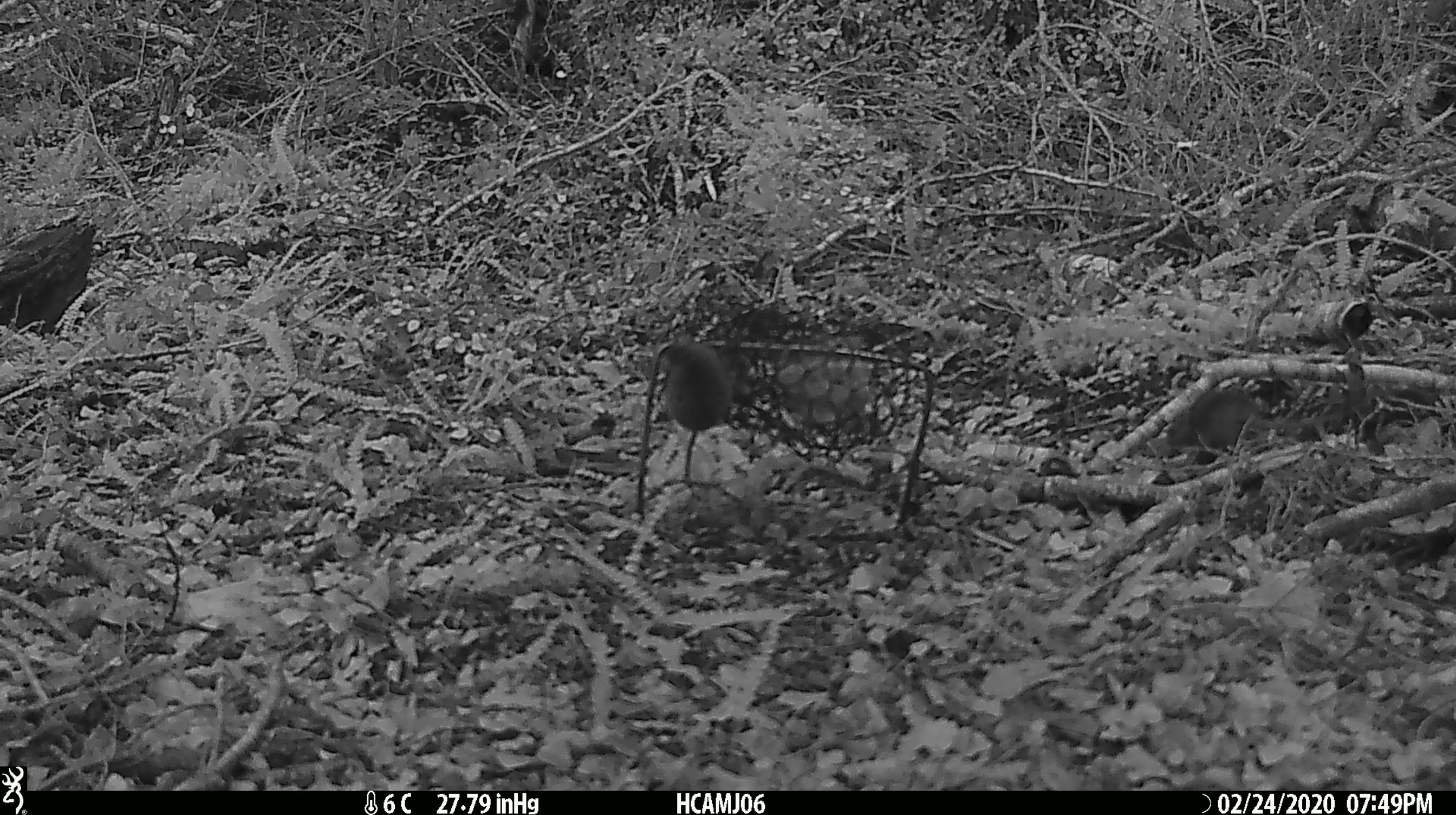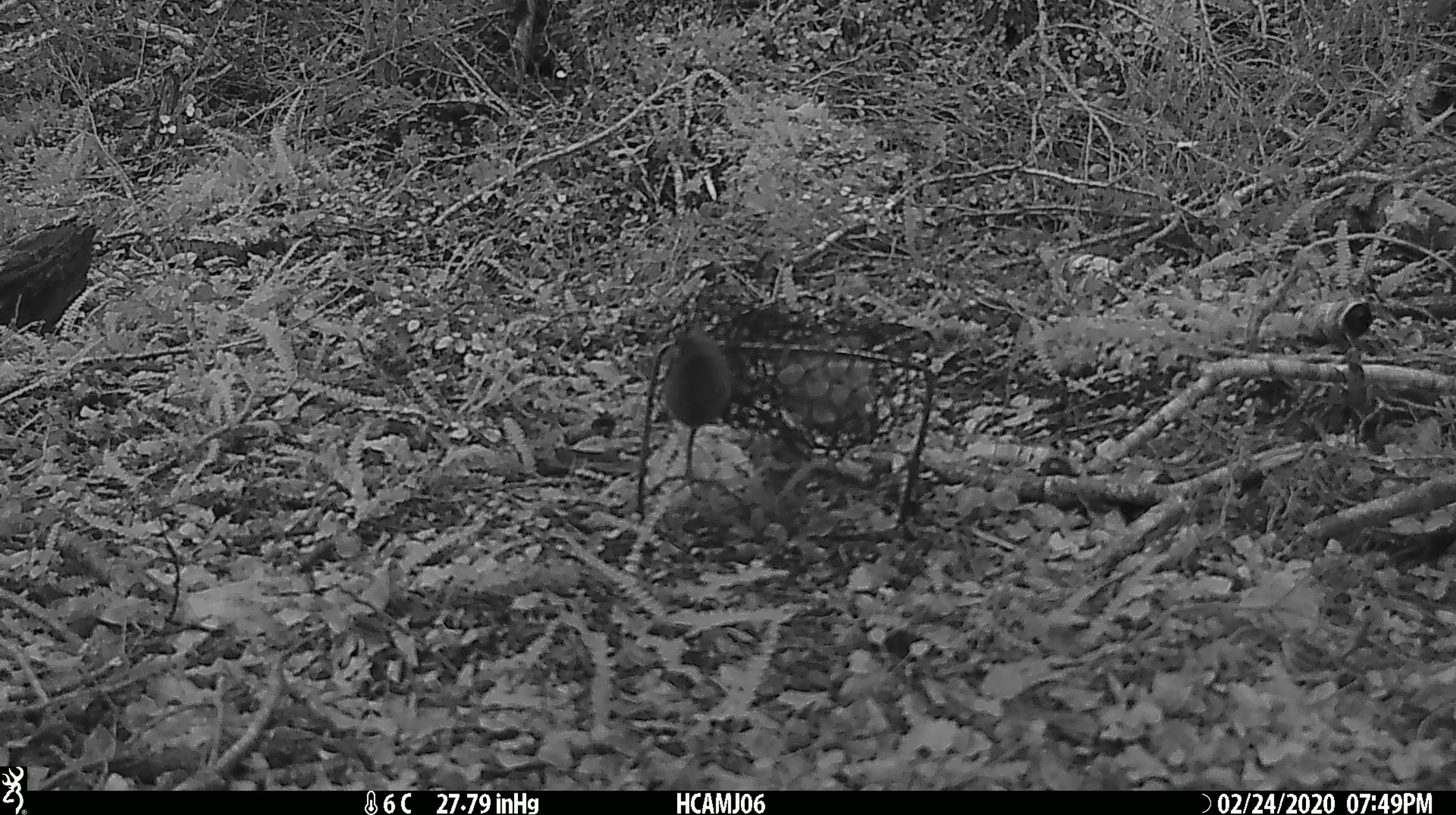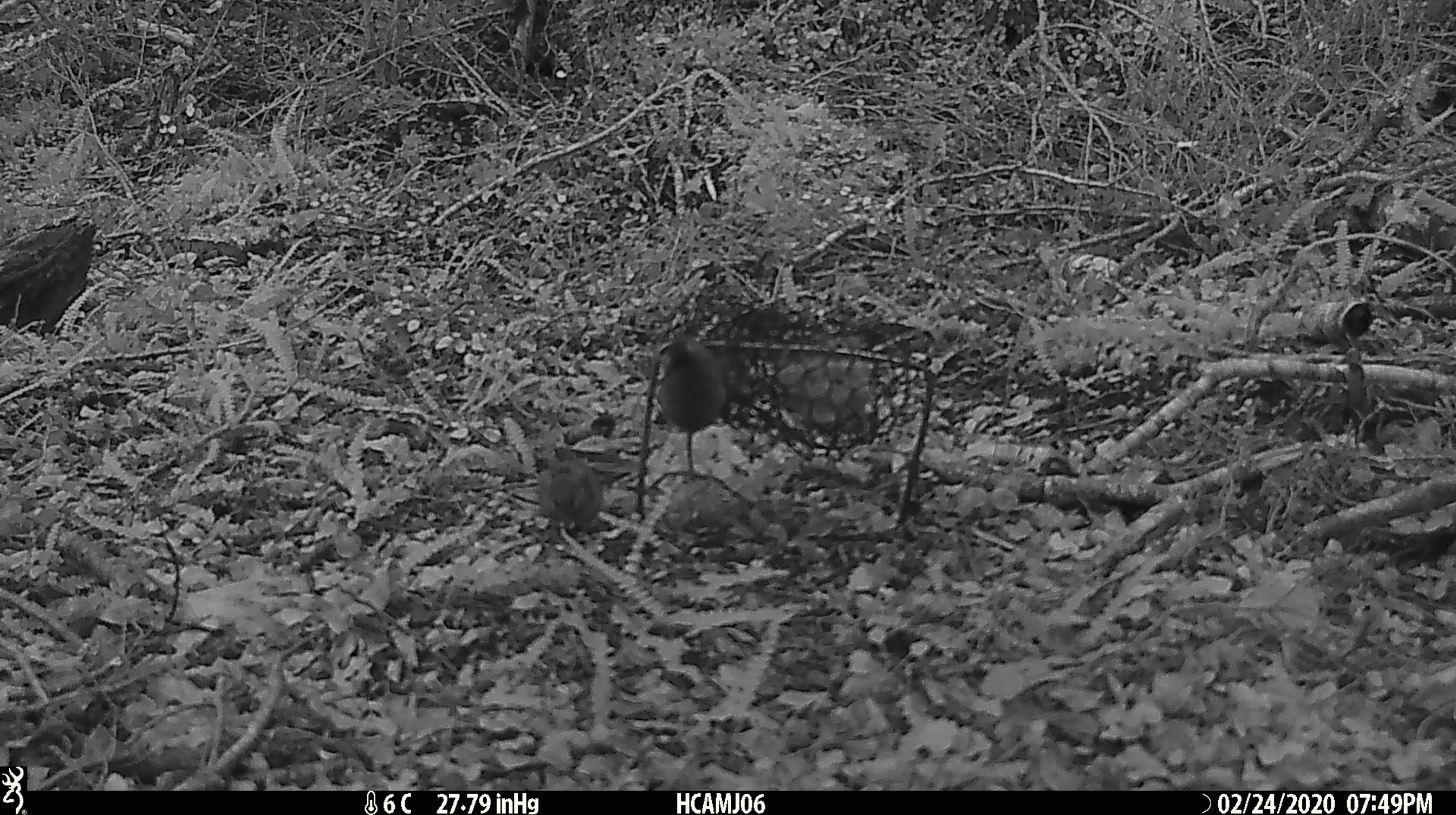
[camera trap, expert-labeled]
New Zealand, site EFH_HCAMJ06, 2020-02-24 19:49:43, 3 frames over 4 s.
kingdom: Animalia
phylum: Chordata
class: Mammalia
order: Rodentia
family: Muridae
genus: Mus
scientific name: Mus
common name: mouse